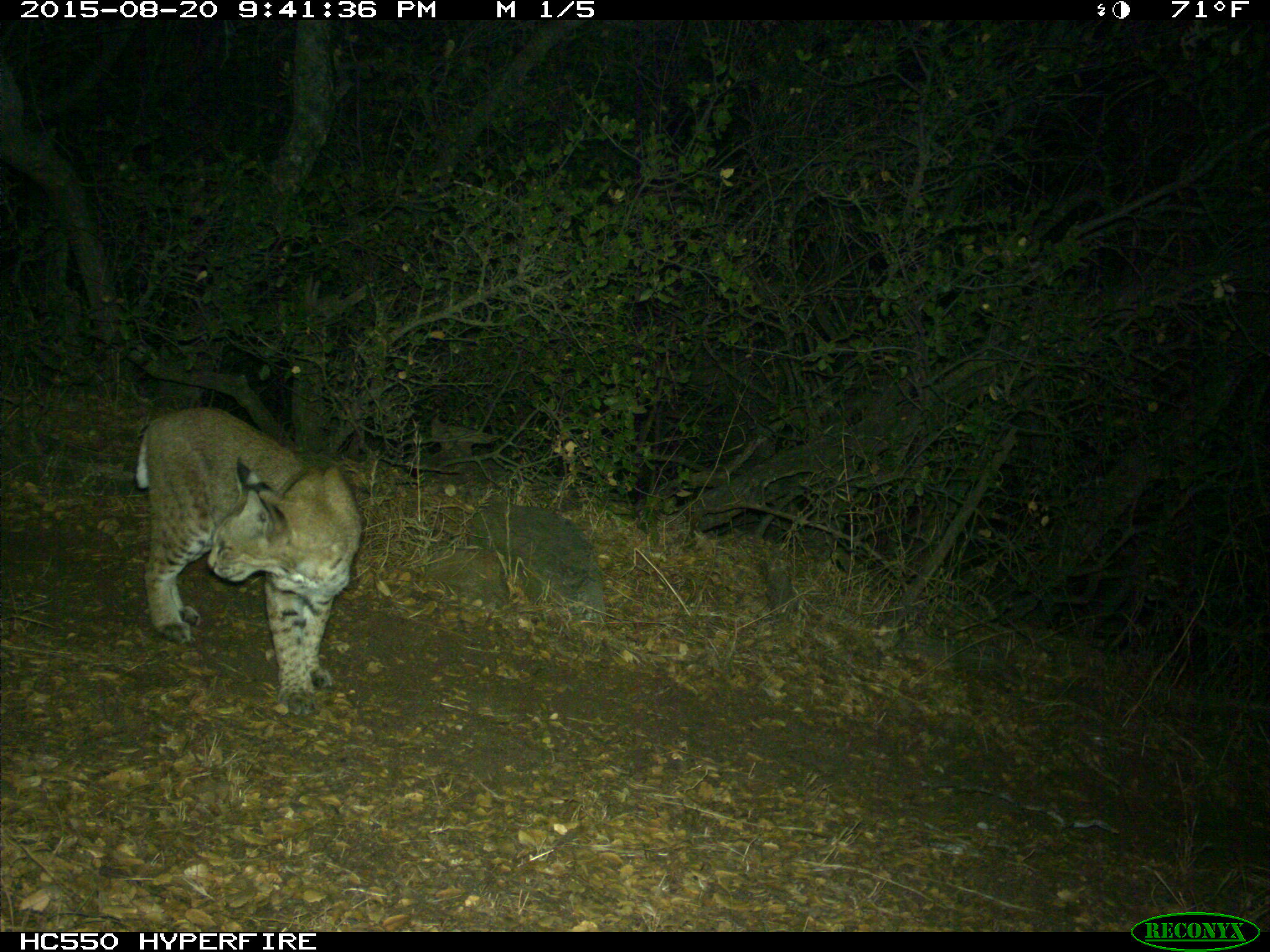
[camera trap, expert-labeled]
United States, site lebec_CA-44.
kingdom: Animalia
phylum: Chordata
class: Mammalia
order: Carnivora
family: Felidae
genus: Lynx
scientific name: Lynx rufus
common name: bobcat